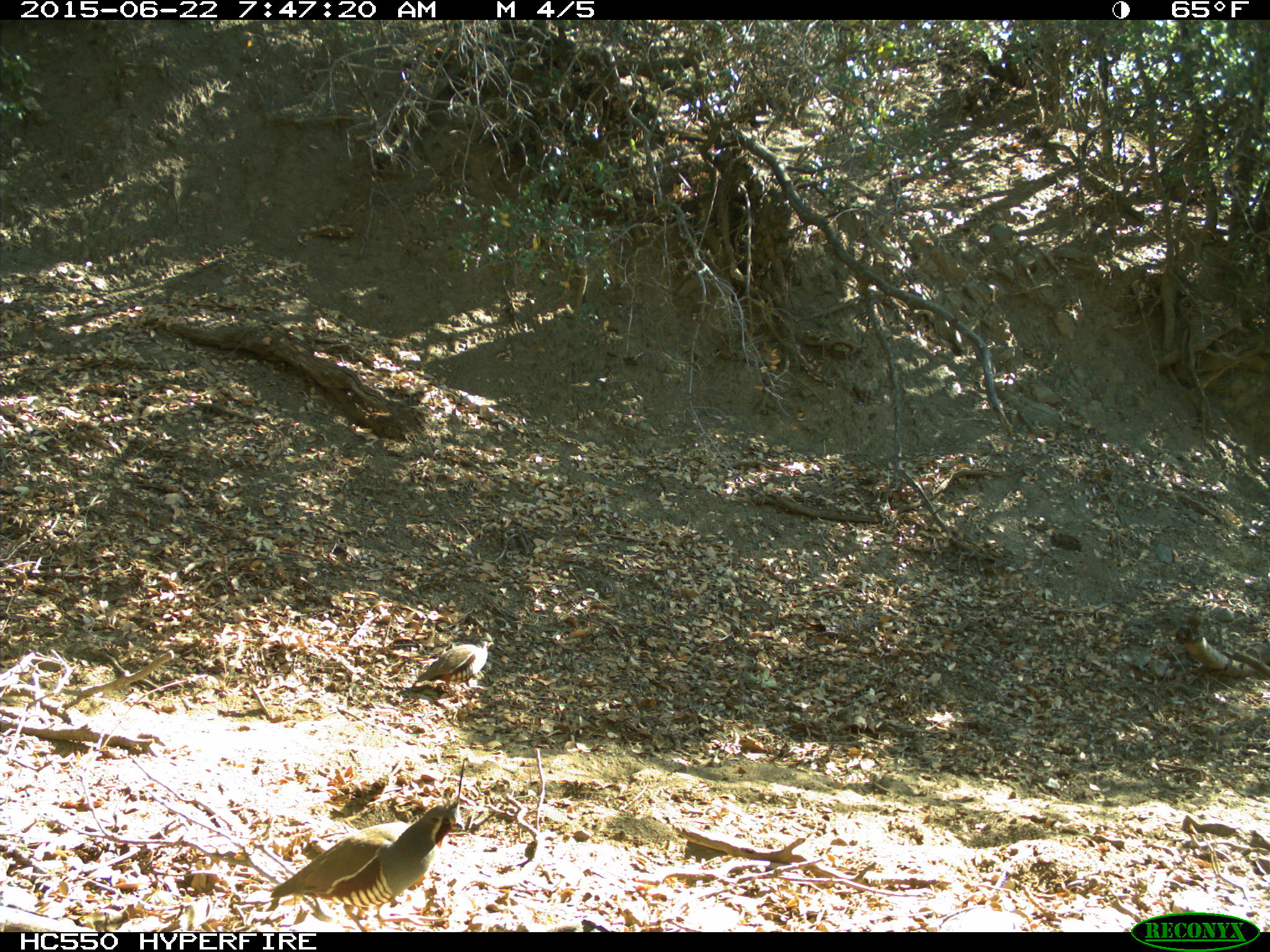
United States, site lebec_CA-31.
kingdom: Animalia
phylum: Chordata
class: Aves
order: Galliformes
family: Odontophoridae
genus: Callipepla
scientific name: Callipepla californica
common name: california quail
Callipepla californica (california quail).